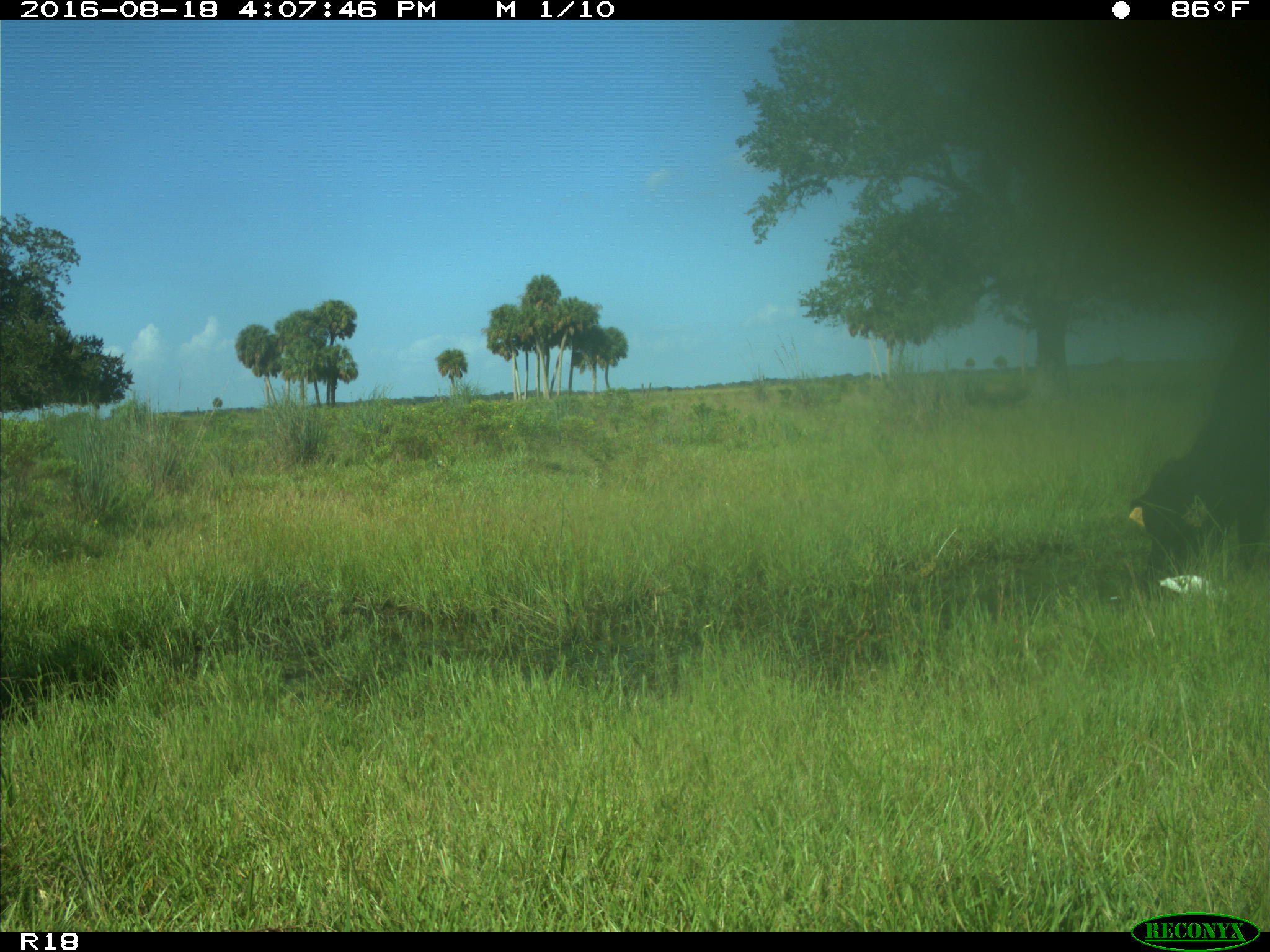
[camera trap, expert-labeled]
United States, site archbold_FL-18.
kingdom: Animalia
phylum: Chordata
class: Mammalia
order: Artiodactyla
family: Bovidae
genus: Bos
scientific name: Bos taurus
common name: domestic cow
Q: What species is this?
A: Bos taurus (domestic cow).